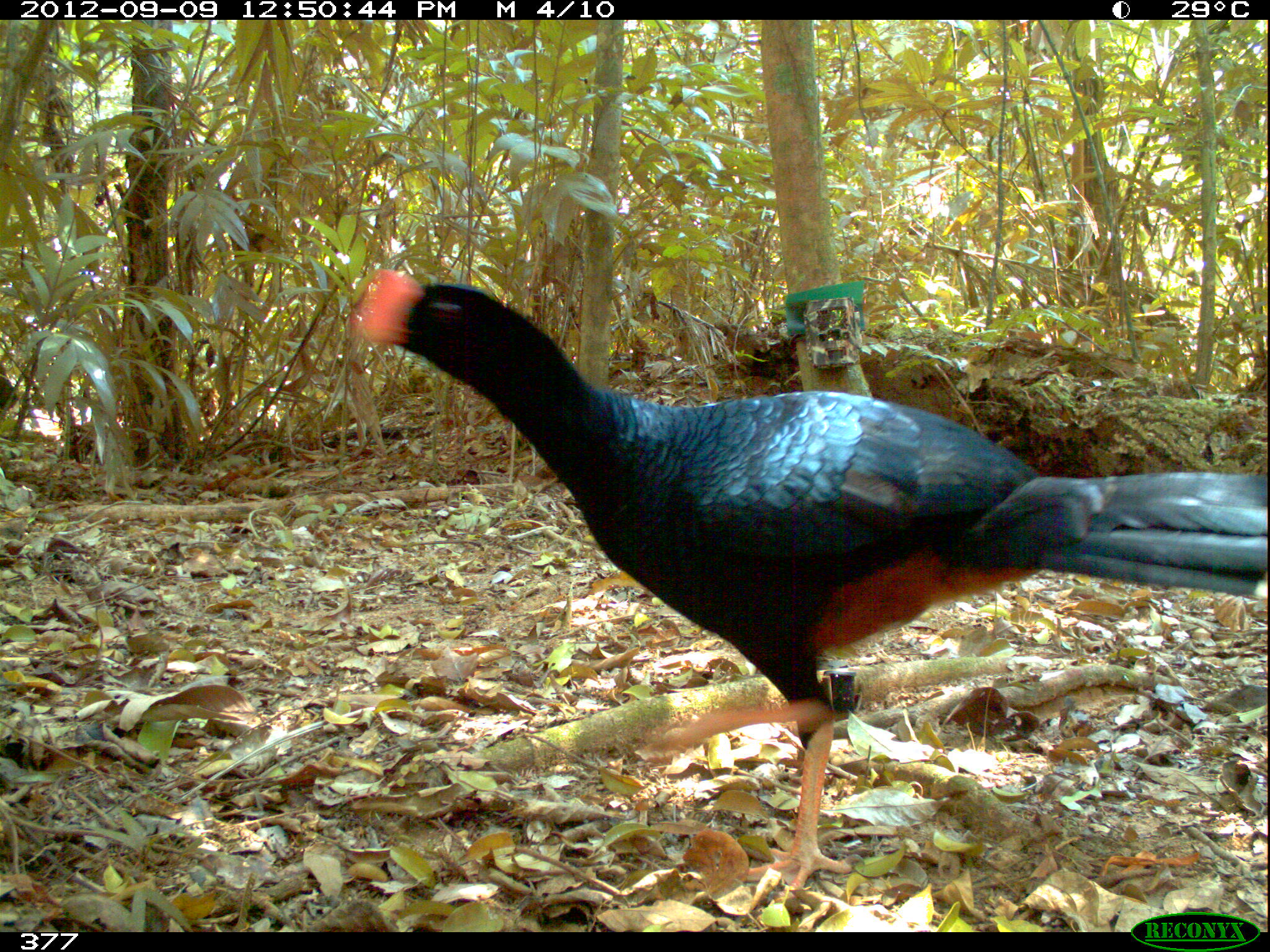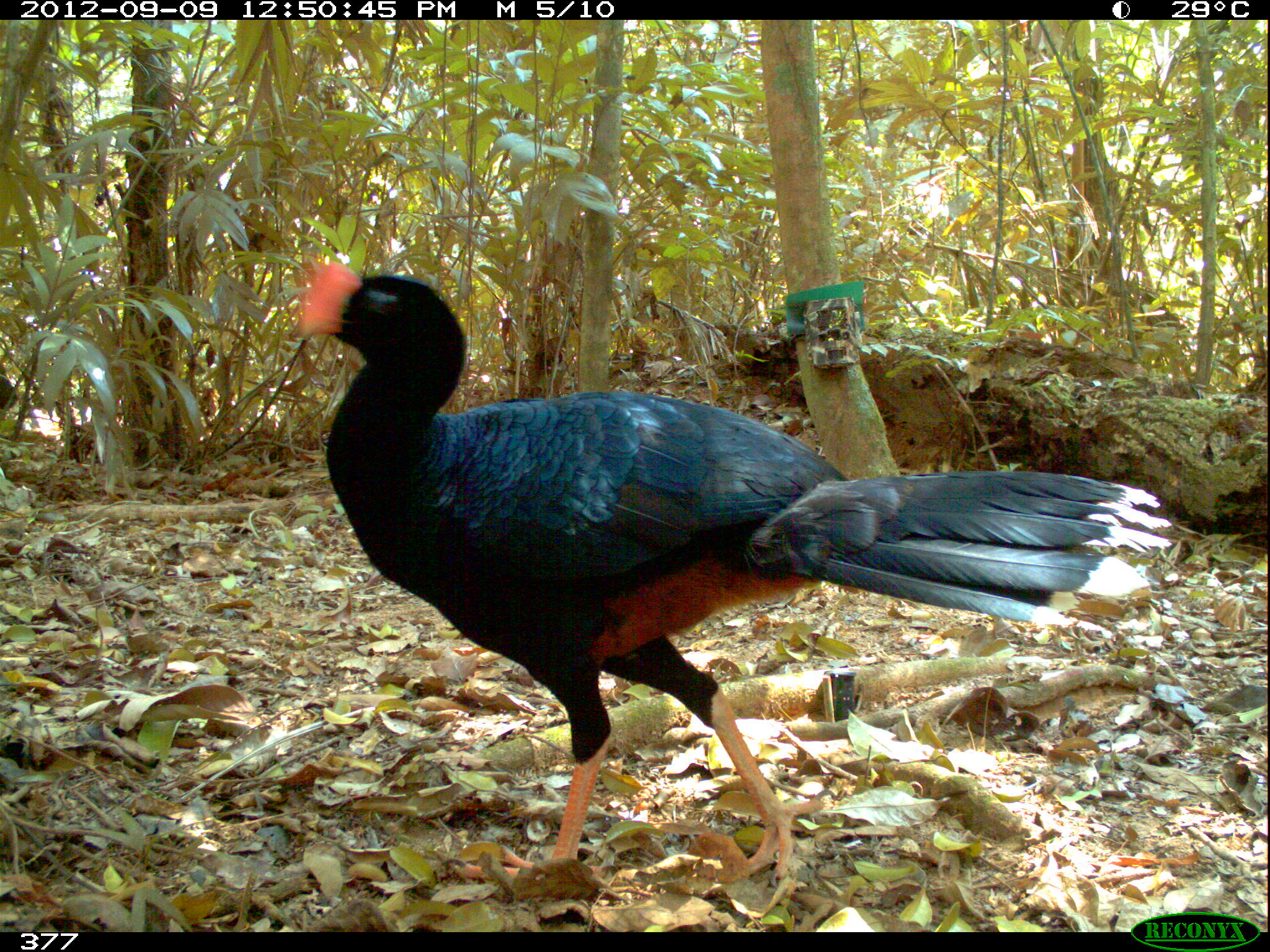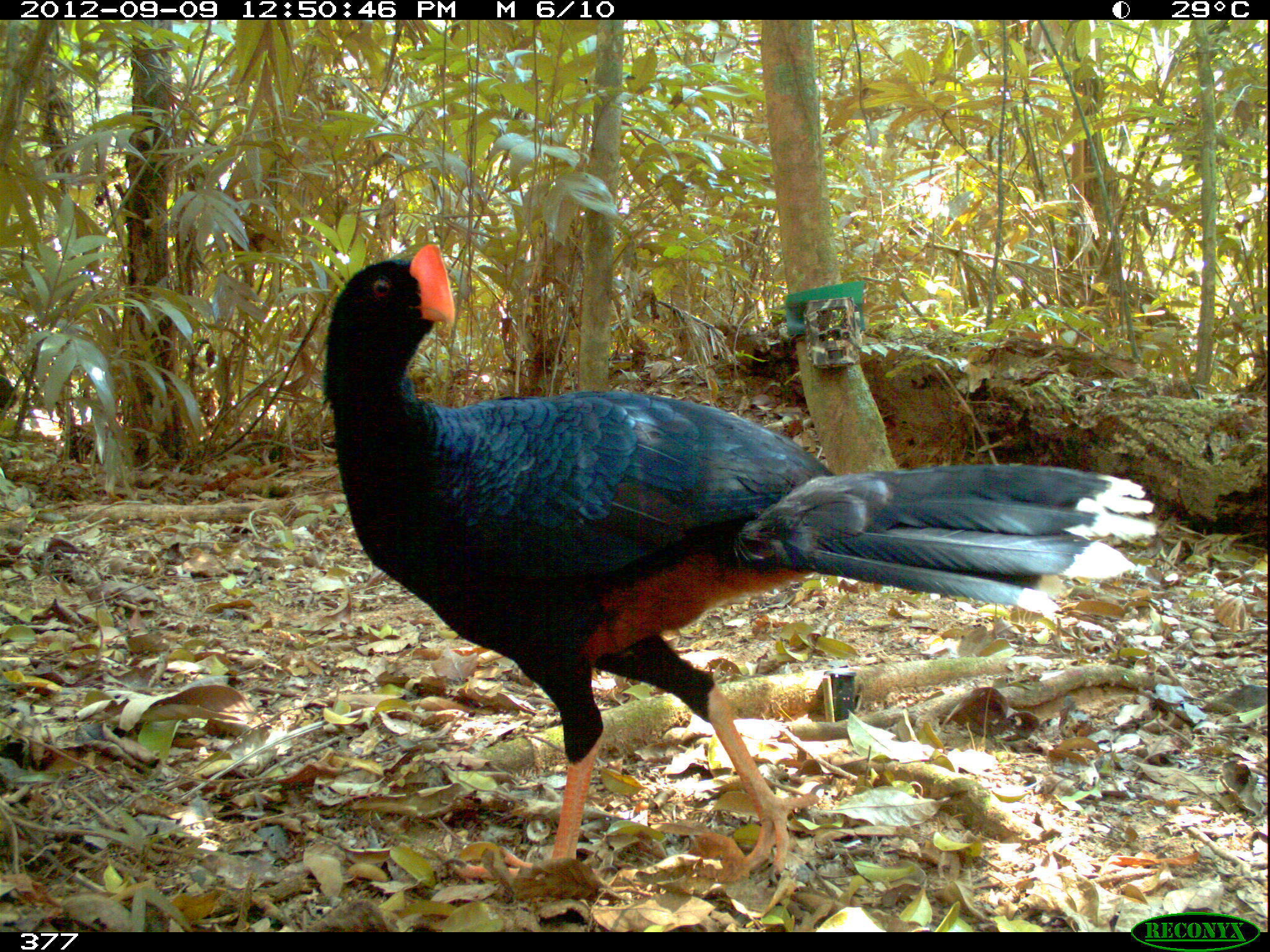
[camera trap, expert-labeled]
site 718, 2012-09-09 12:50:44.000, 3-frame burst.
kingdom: Animalia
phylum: Chordata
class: Aves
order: Galliformes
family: Cracidae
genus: Mitu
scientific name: Mitu tuberosum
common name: razor-billed curassow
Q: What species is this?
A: Mitu tuberosum (razor-billed curassow).